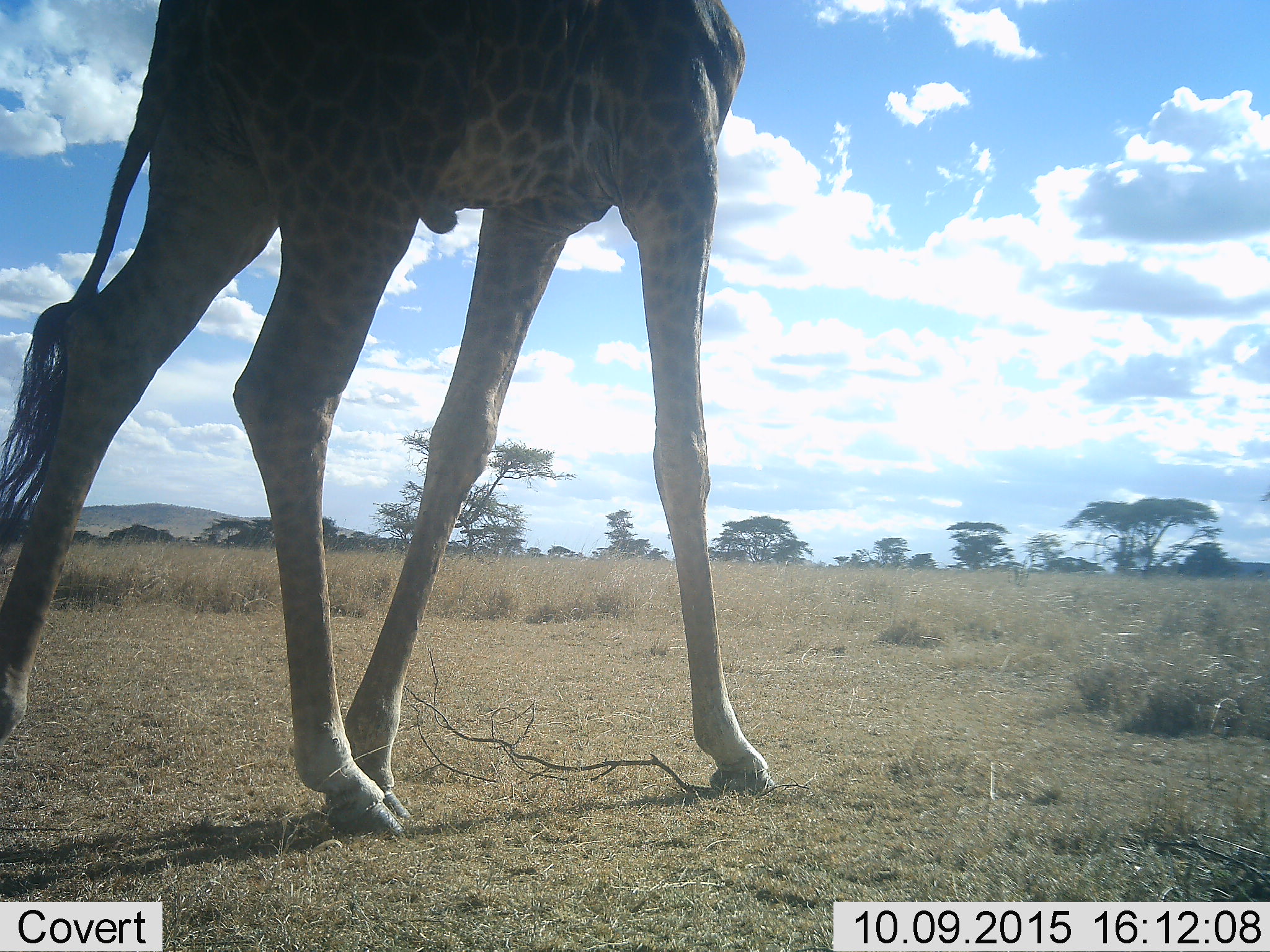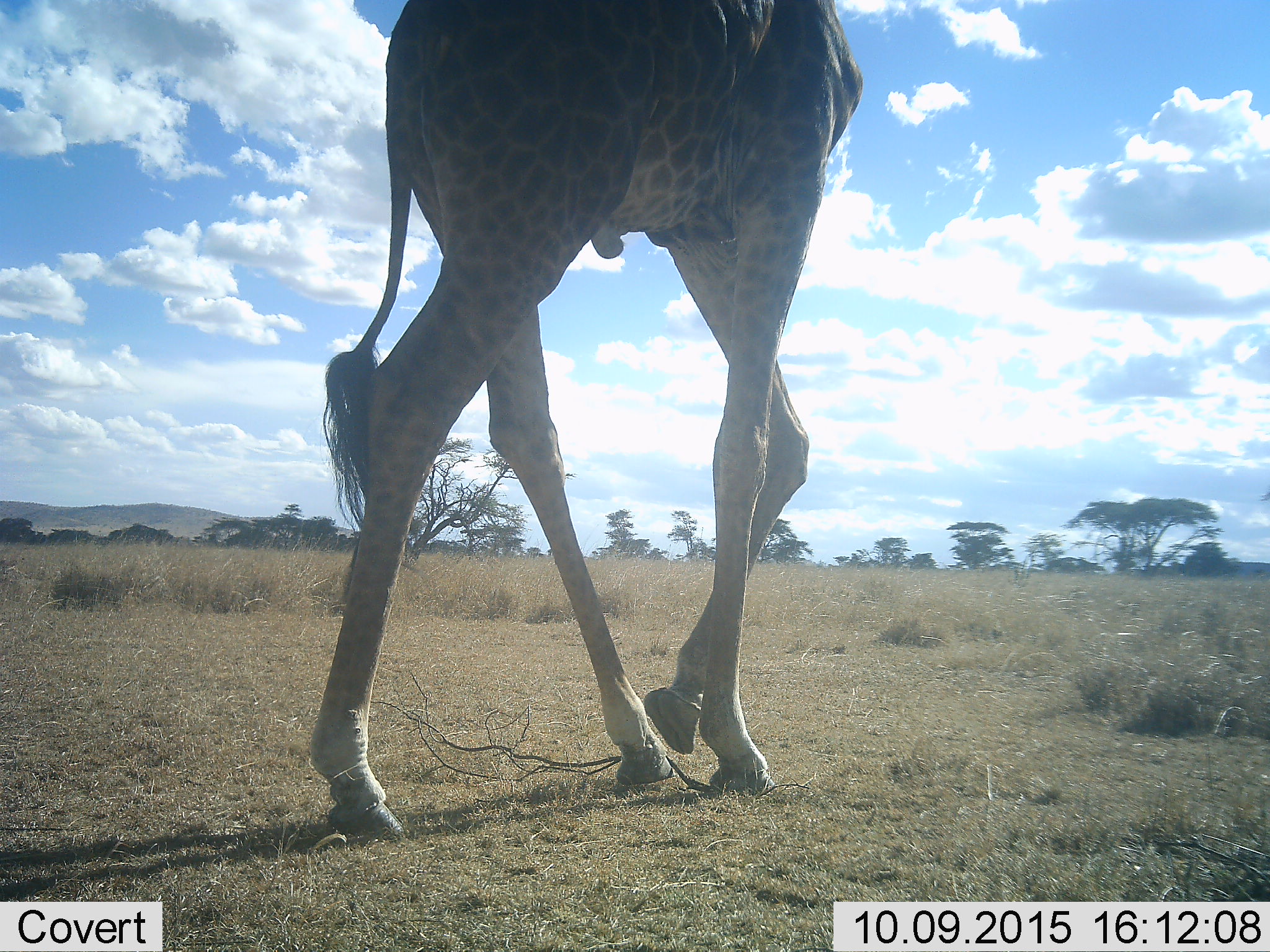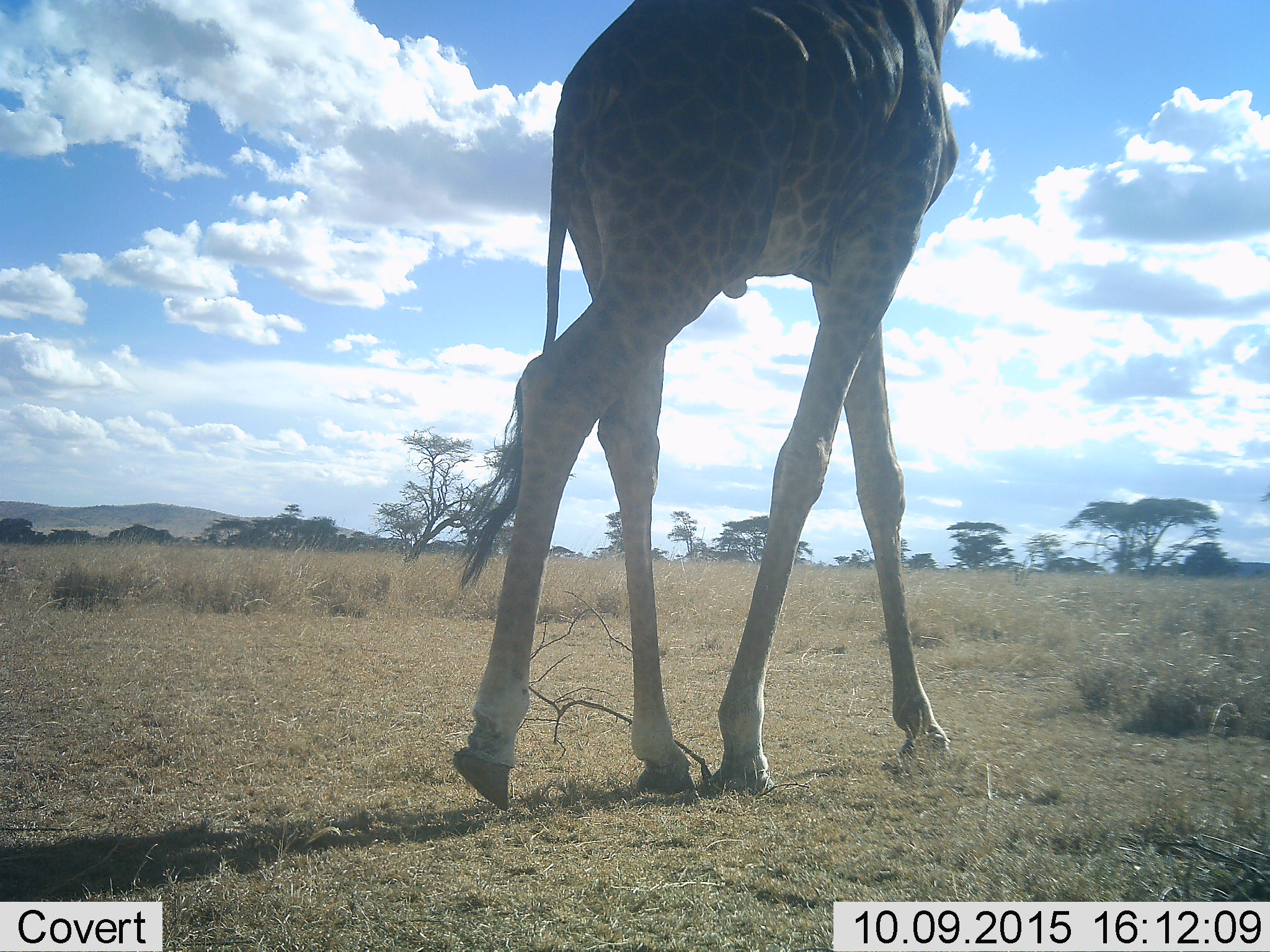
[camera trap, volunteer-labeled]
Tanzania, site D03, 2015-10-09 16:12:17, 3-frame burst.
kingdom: Animalia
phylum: Chordata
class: Mammalia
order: Artiodactyla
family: Giraffidae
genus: Giraffa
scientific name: Giraffa camelopardalis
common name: giraffe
Giraffe (Giraffa camelopardalis), count 1. Behavior (volunteer vote fractions): standing 18%, resting 6%, moving 76%, interacting 0%. Young present (vote fraction): 0%. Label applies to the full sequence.